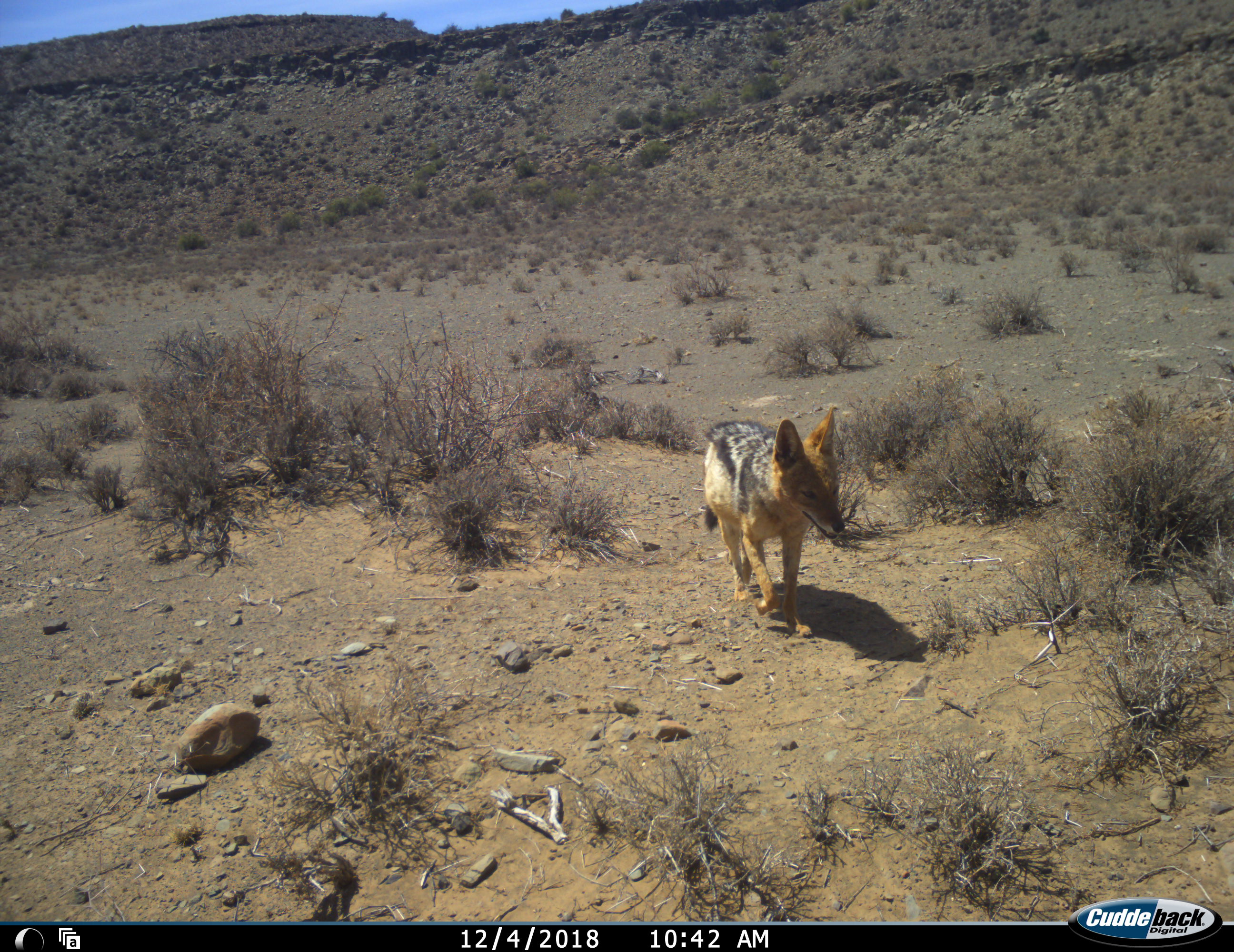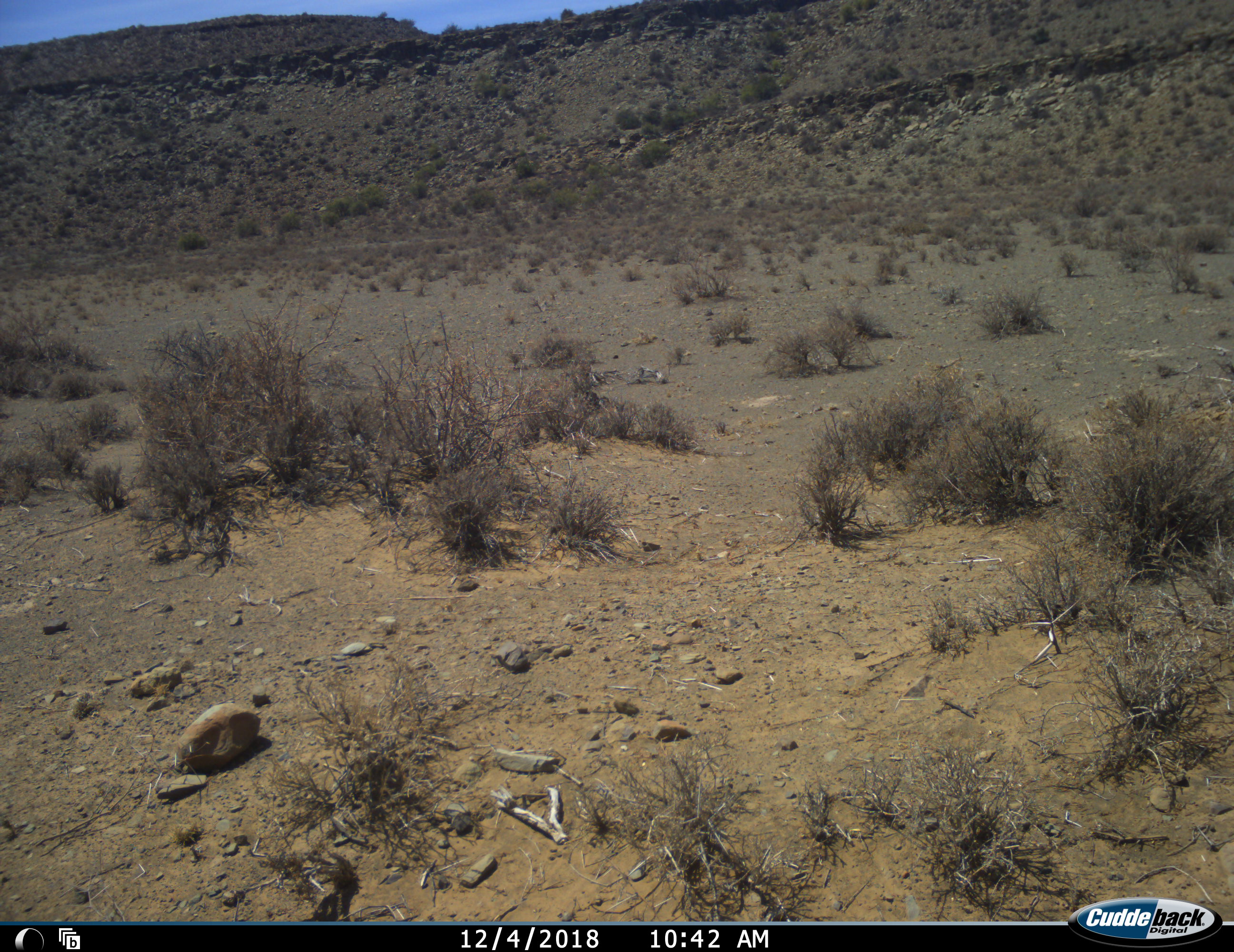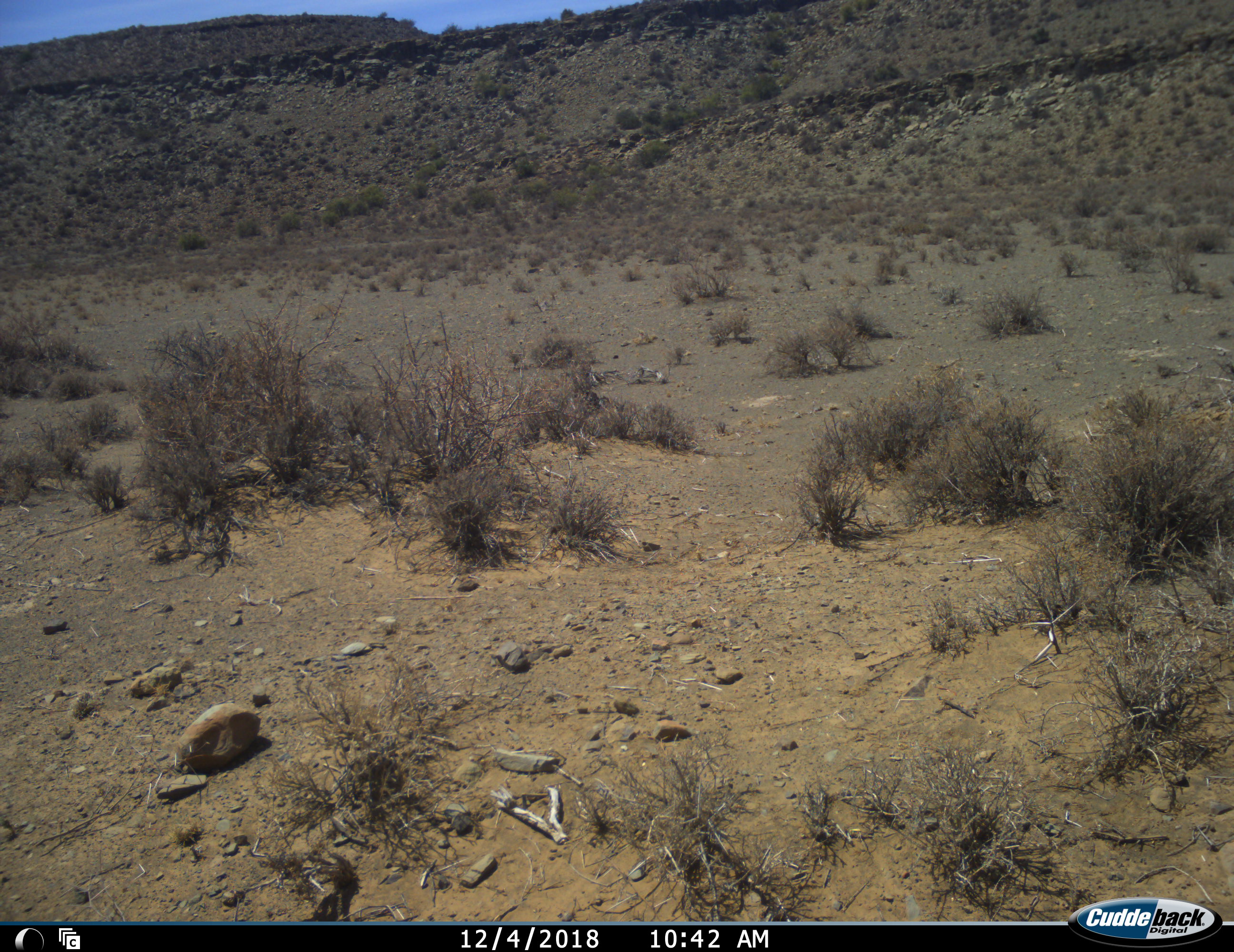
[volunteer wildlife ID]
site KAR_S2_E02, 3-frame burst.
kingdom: Animalia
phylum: Chordata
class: Mammalia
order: Carnivora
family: Canidae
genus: Lupulella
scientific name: Lupulella mesomelas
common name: black-backed jackal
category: jackalblackbacked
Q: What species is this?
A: Jackalblackbacked (black-backed jackal) (Lupulella mesomelas).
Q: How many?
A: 1.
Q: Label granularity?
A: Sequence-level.